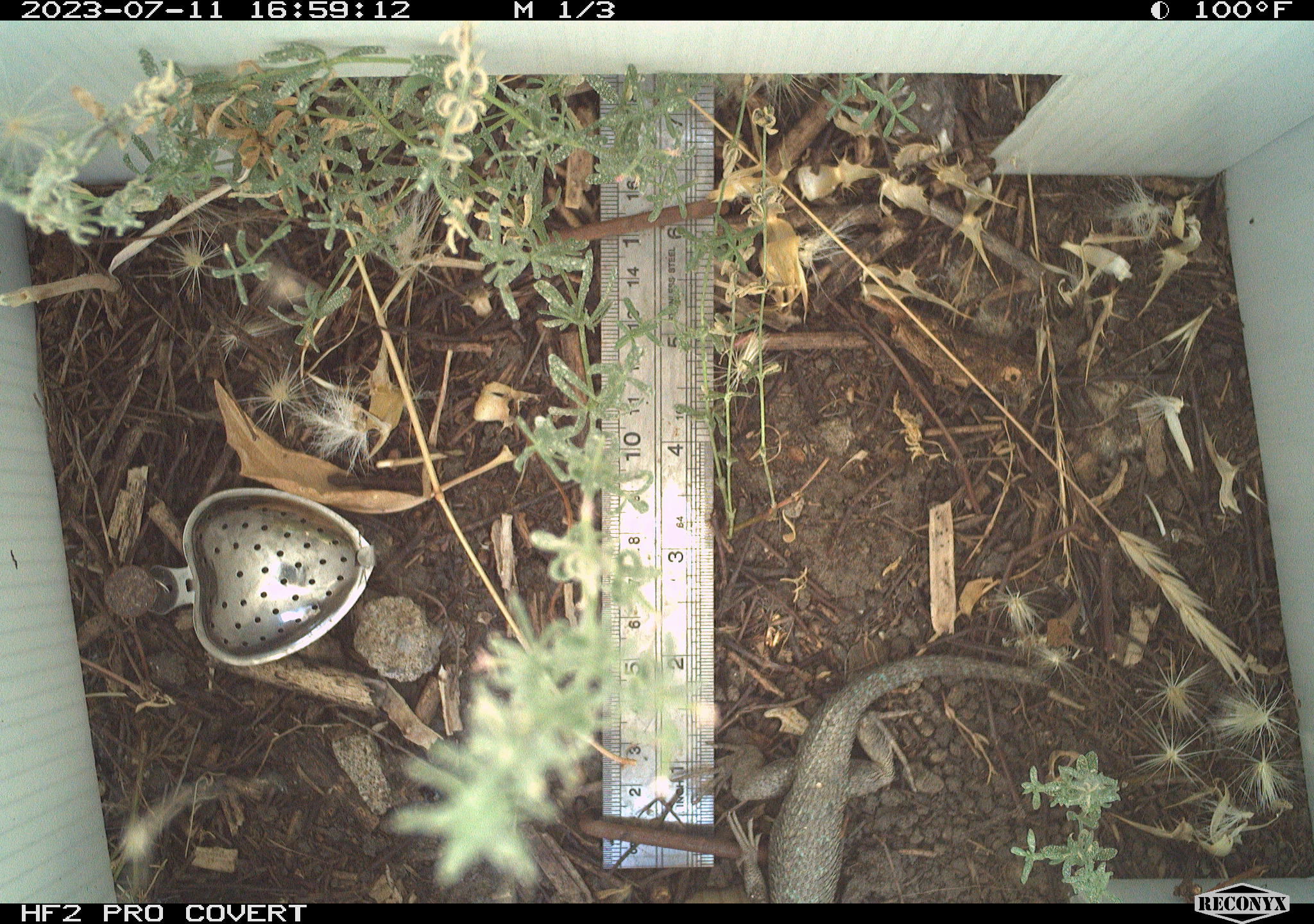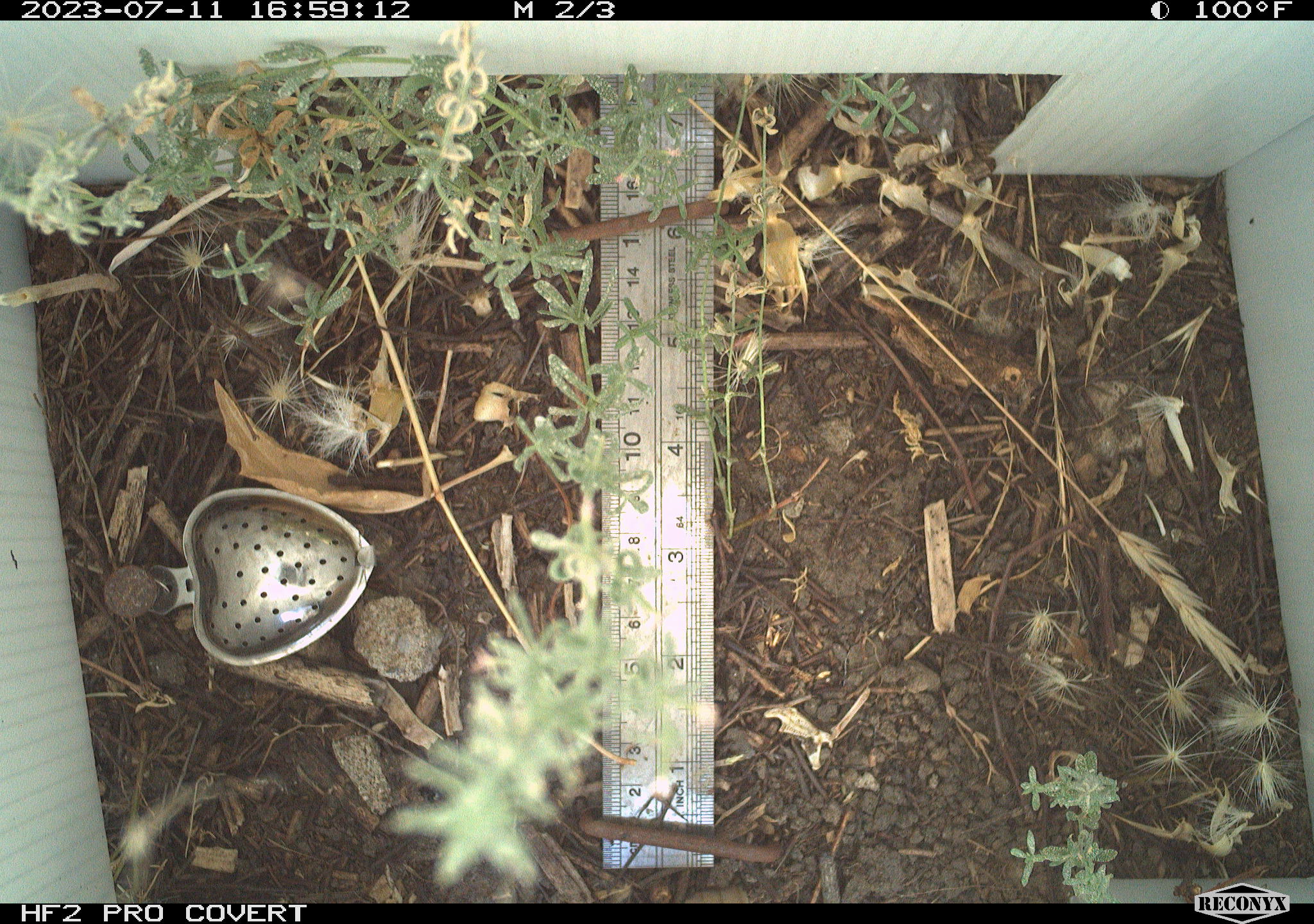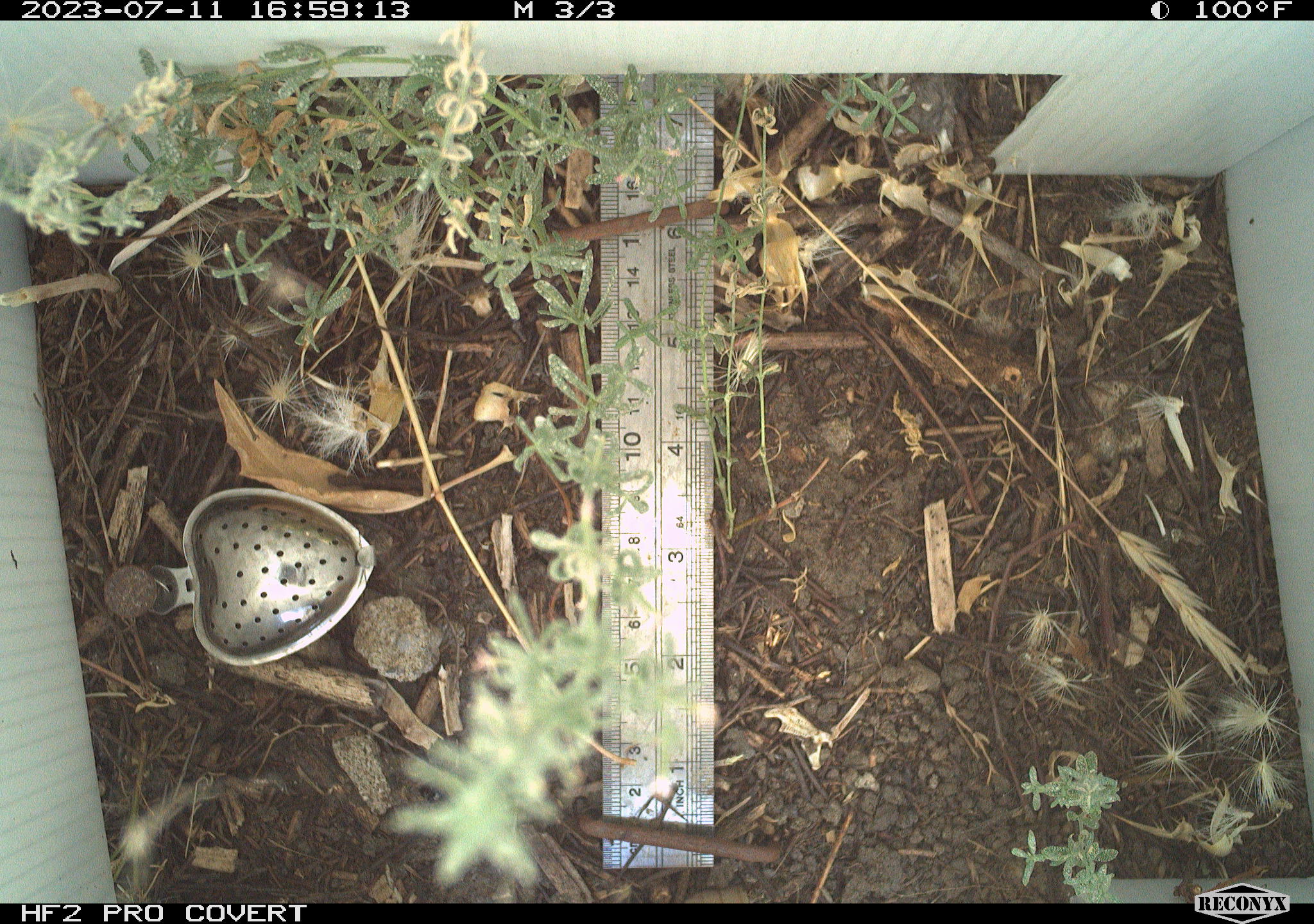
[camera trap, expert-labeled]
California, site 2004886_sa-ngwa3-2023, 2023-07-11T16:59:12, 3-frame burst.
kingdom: Animalia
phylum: Chordata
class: Reptilia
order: Squamata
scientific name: Squamata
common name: lizards and snakes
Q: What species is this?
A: Lizards and snakes (Squamata).